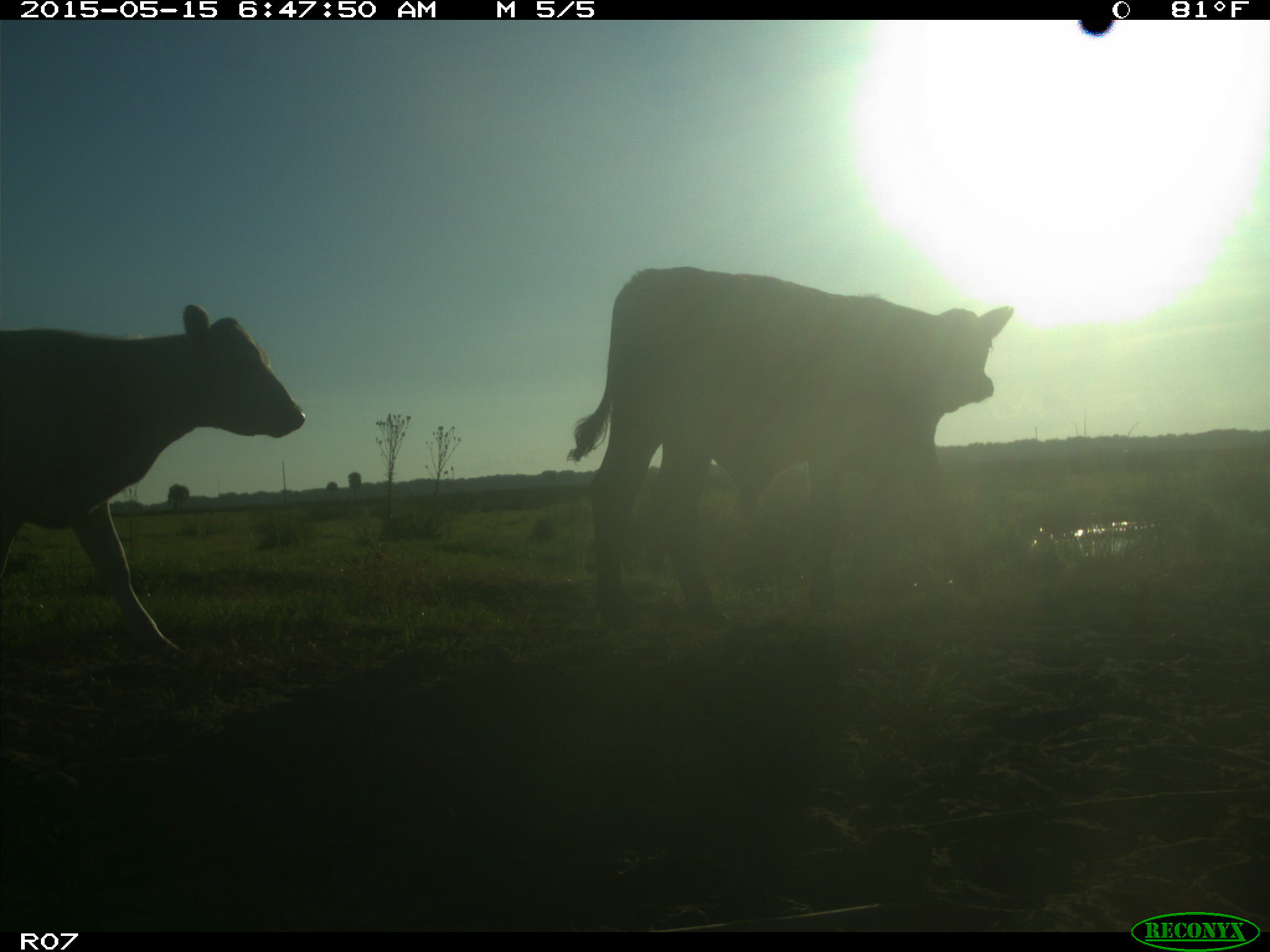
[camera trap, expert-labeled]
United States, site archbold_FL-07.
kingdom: Animalia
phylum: Chordata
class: Mammalia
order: Artiodactyla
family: Bovidae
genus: Bos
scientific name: Bos taurus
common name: domestic cow